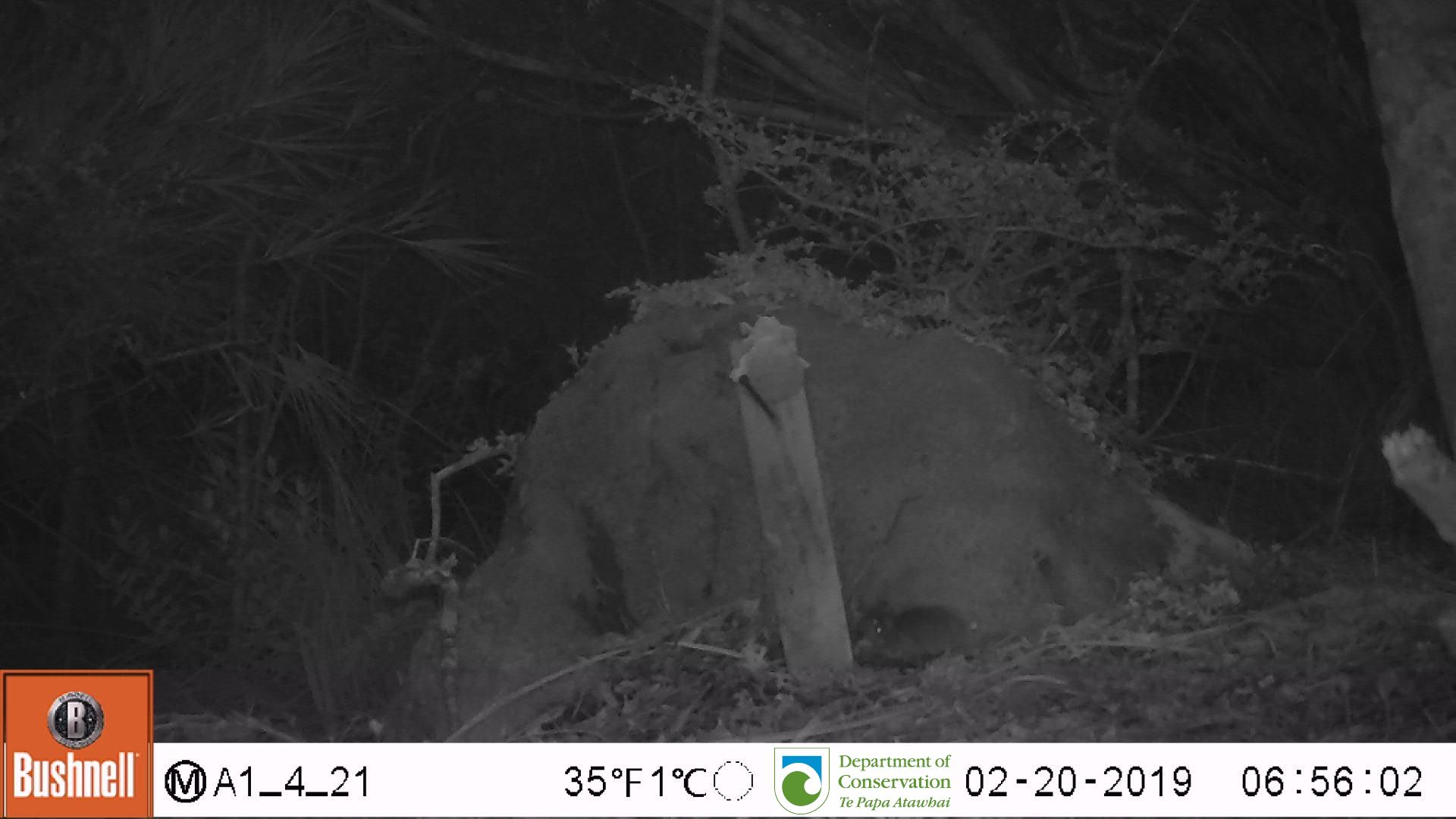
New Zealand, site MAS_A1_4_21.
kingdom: Animalia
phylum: Chordata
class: Mammalia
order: Rodentia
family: Muridae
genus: Mus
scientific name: Mus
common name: mouse